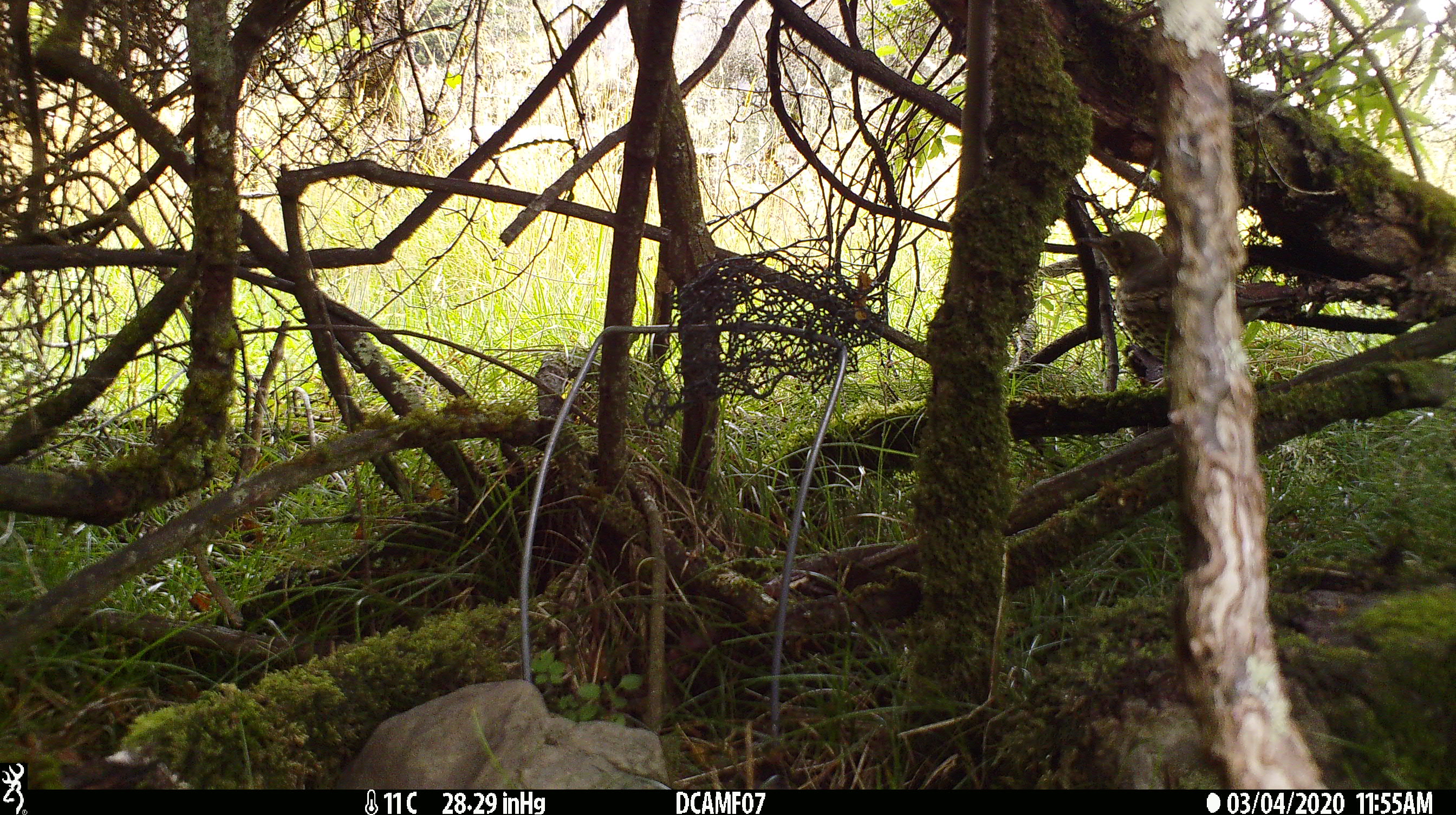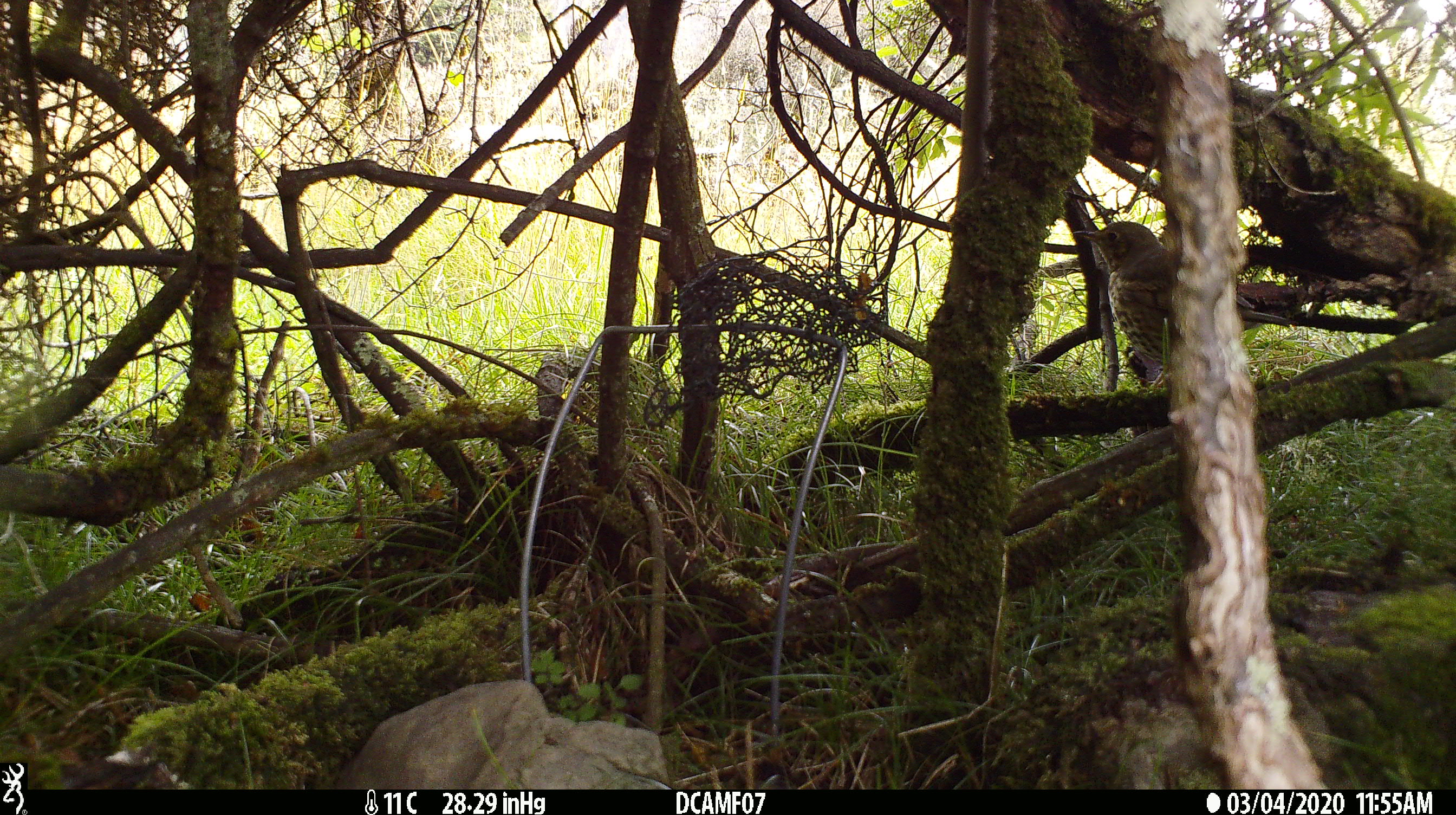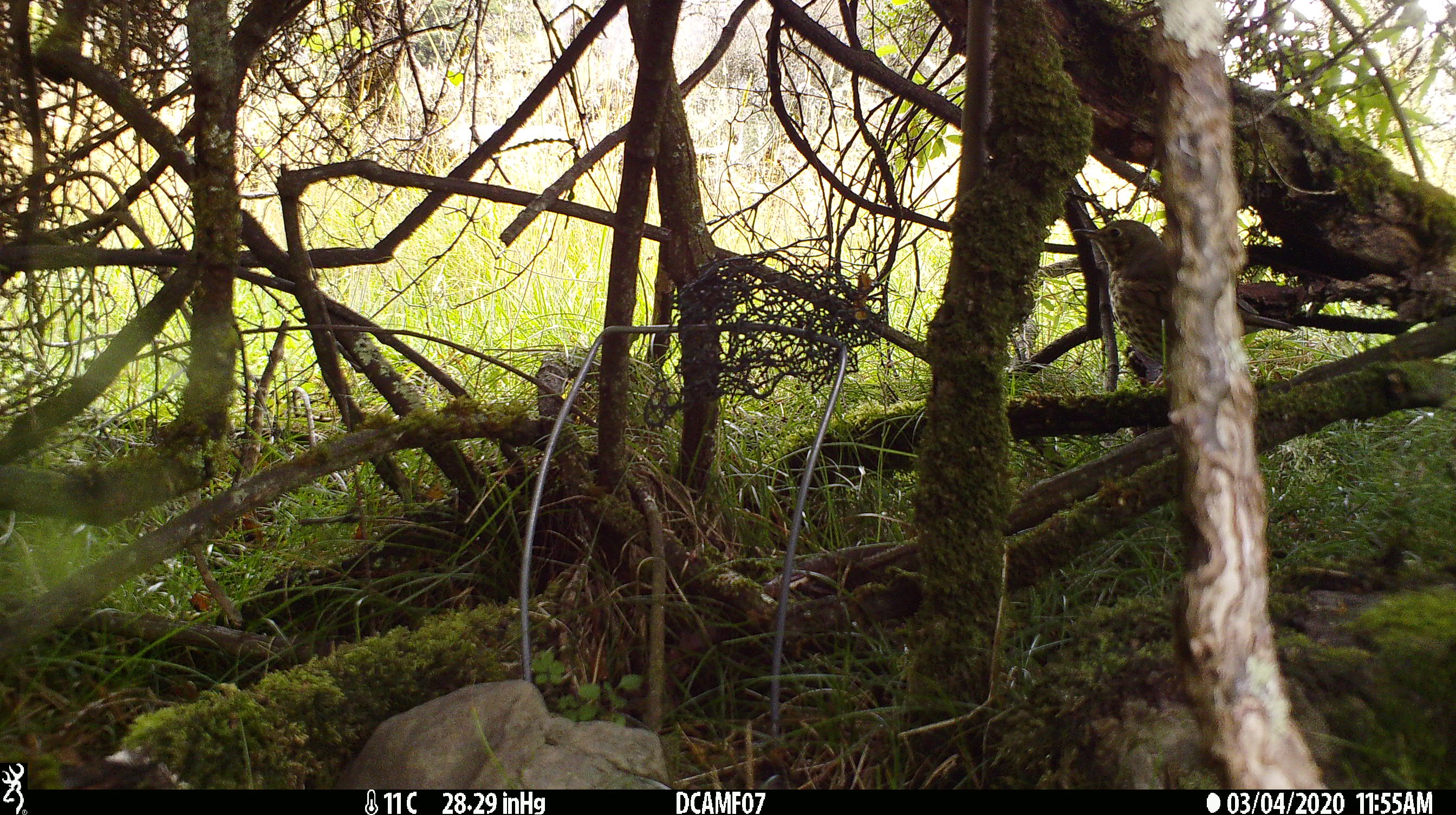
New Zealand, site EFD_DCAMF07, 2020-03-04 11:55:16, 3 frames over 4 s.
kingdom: Animalia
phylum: Chordata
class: Aves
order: Passeriformes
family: Turdidae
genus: Turdus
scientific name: Turdus philomelos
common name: song thrush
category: thrush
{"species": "thrush (song thrush) (Turdus philomelos)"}